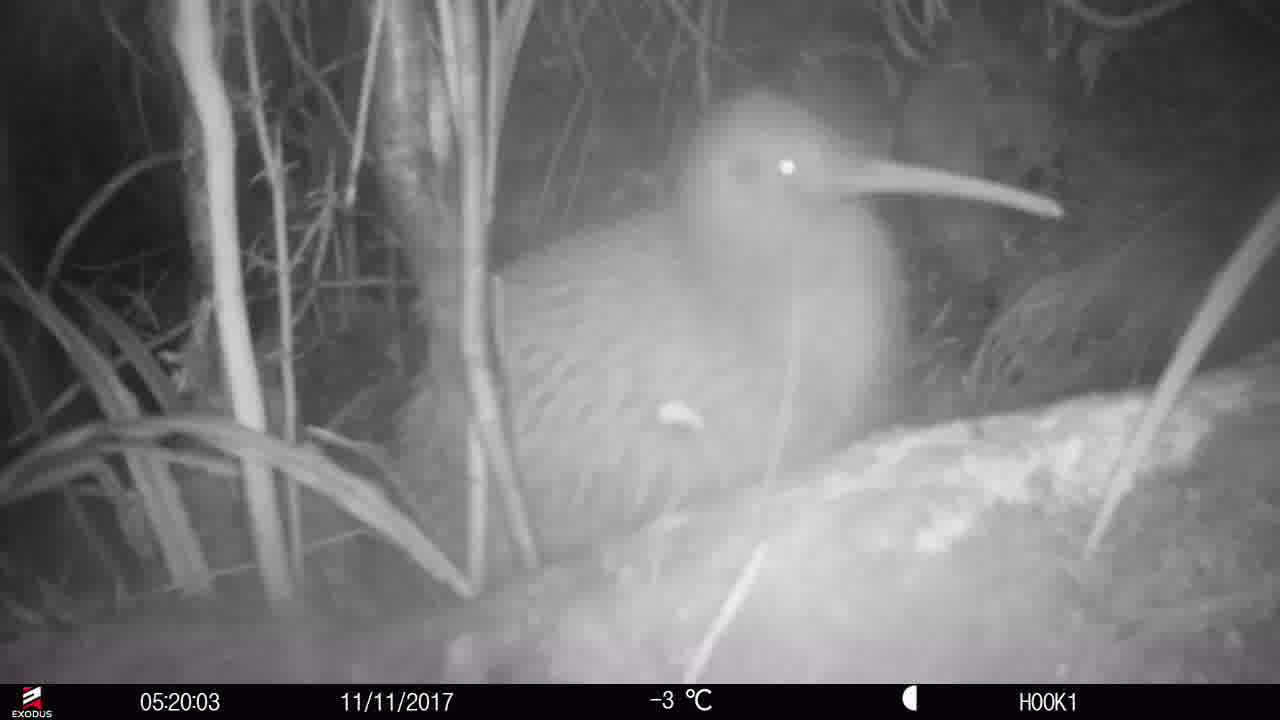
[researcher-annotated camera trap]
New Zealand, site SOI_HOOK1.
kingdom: Animalia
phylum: Chordata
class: Aves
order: Apterygiformes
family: Apterygidae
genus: Apteryx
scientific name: Apteryx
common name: kiwi